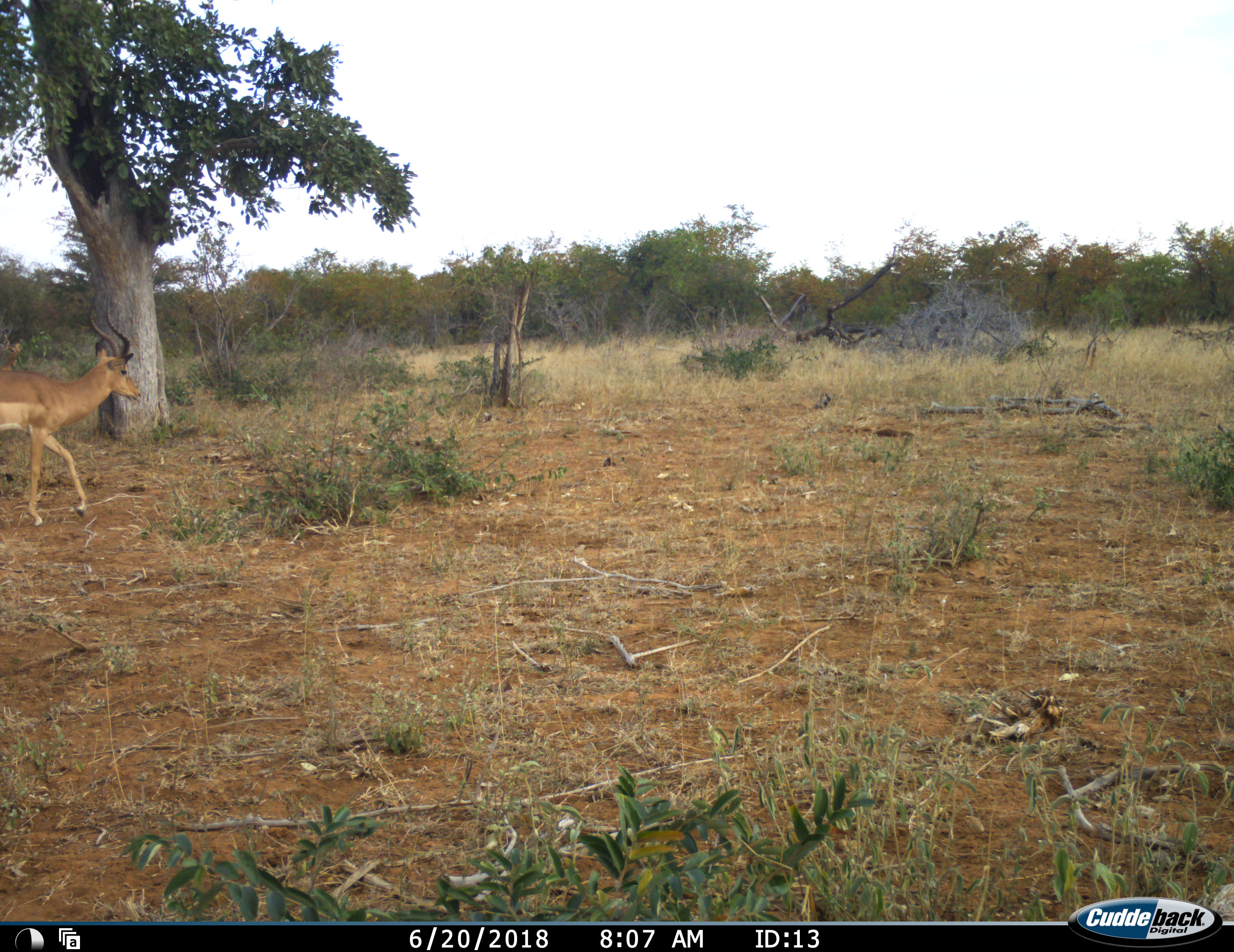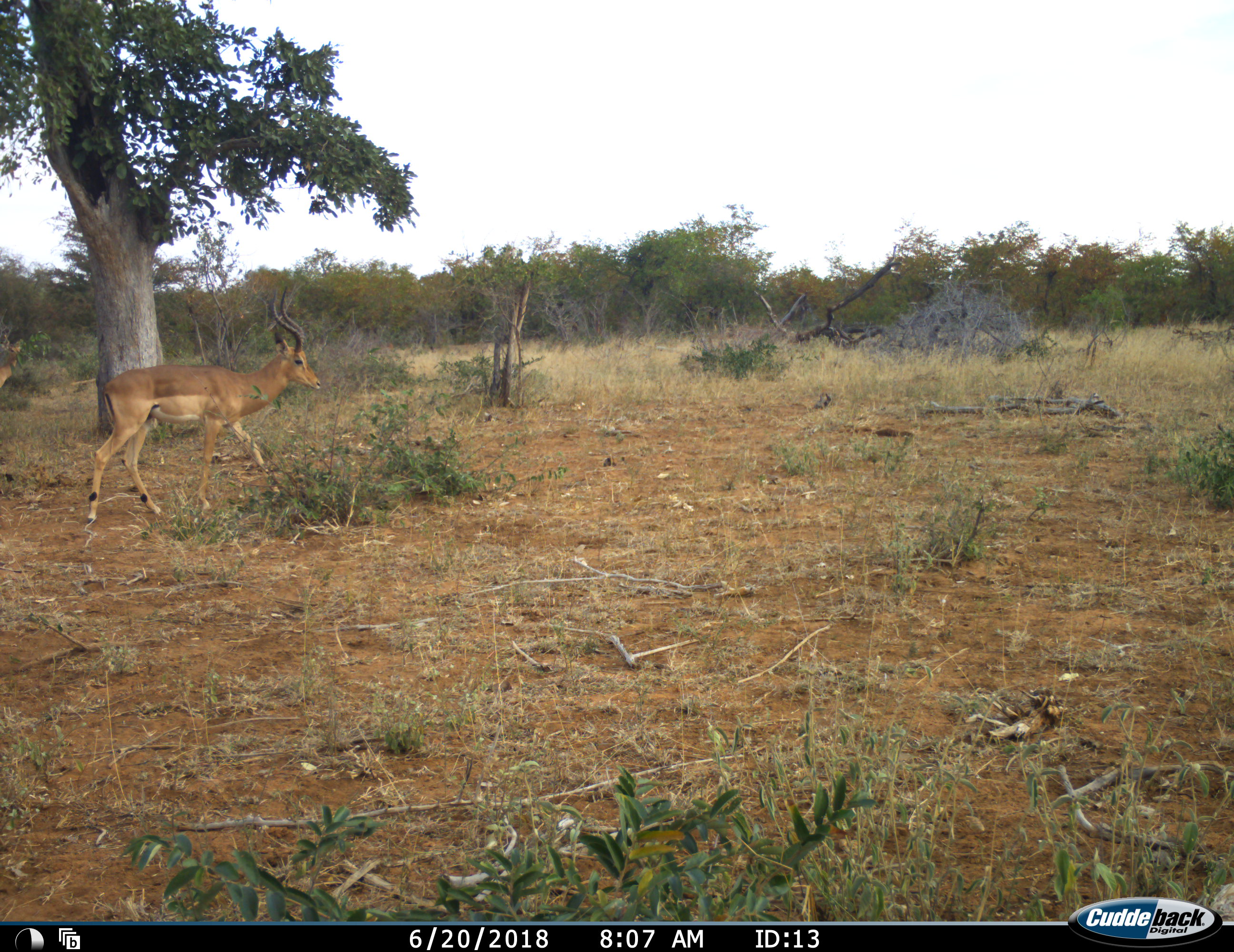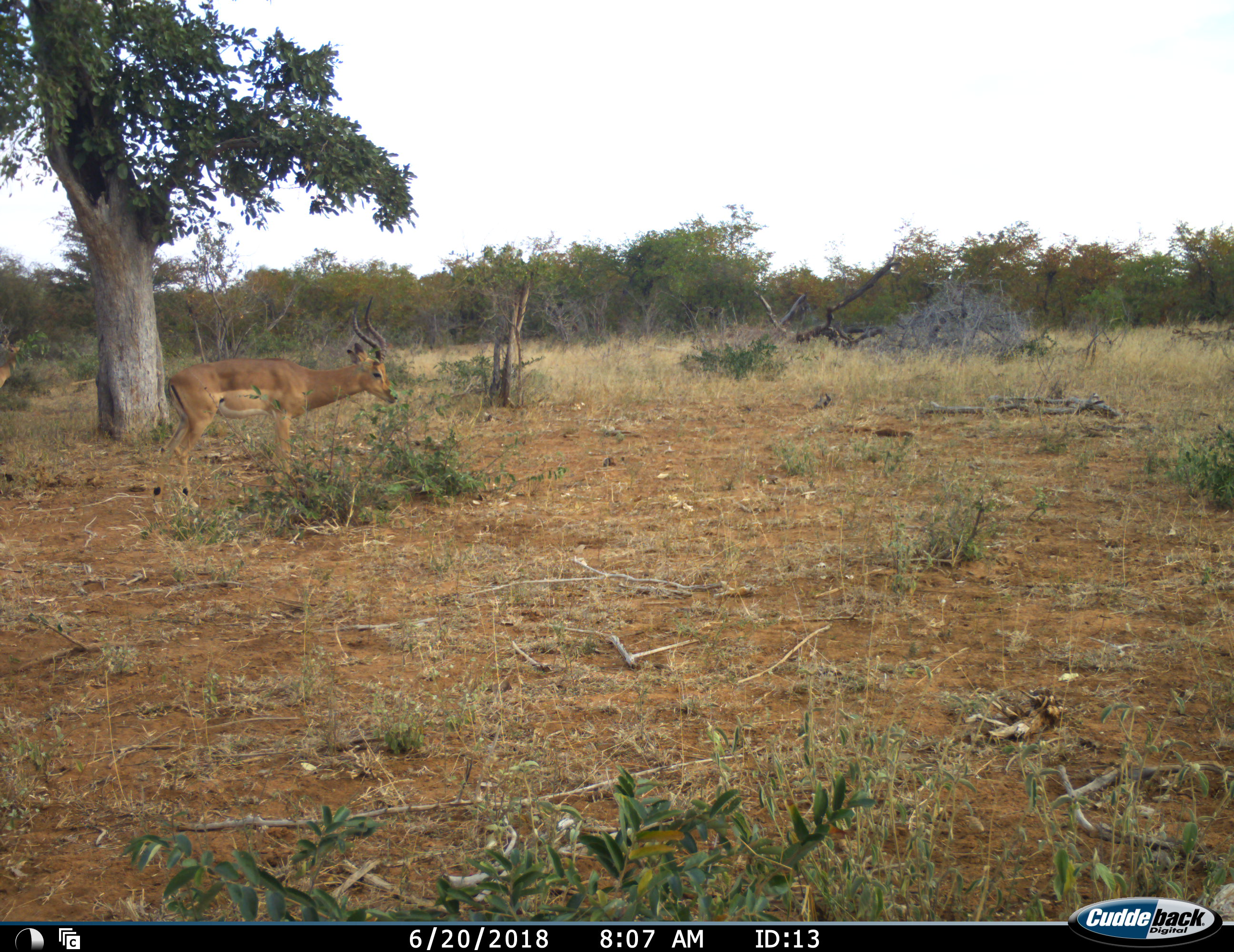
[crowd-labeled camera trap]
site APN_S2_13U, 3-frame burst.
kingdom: Animalia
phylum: Chordata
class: Mammalia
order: Artiodactyla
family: Bovidae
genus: Aepyceros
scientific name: Aepyceros melampus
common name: impala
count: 2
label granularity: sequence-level